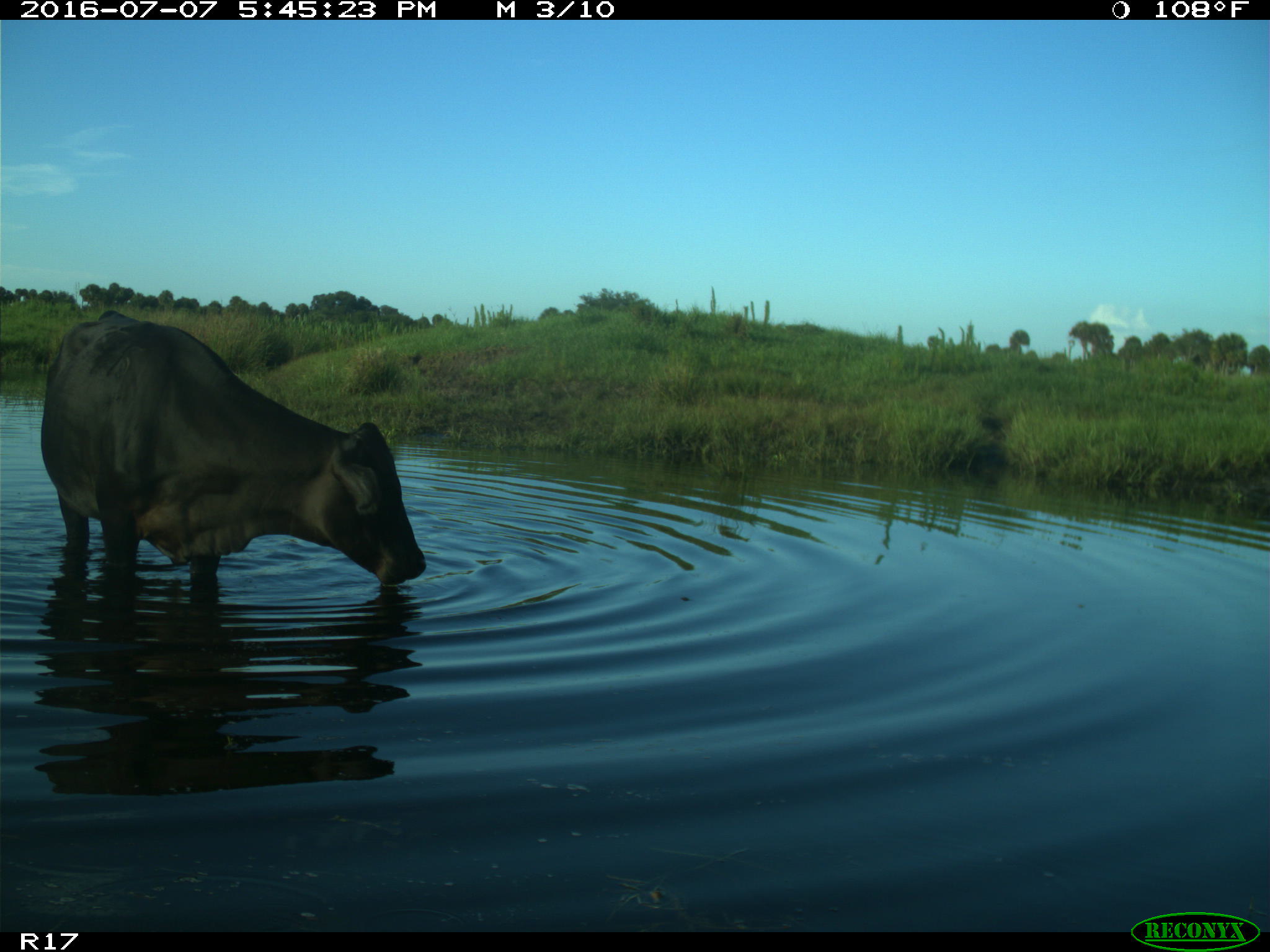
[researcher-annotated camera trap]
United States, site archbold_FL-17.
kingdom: Animalia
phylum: Chordata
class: Mammalia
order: Artiodactyla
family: Bovidae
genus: Bos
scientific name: Bos taurus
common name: domestic cow